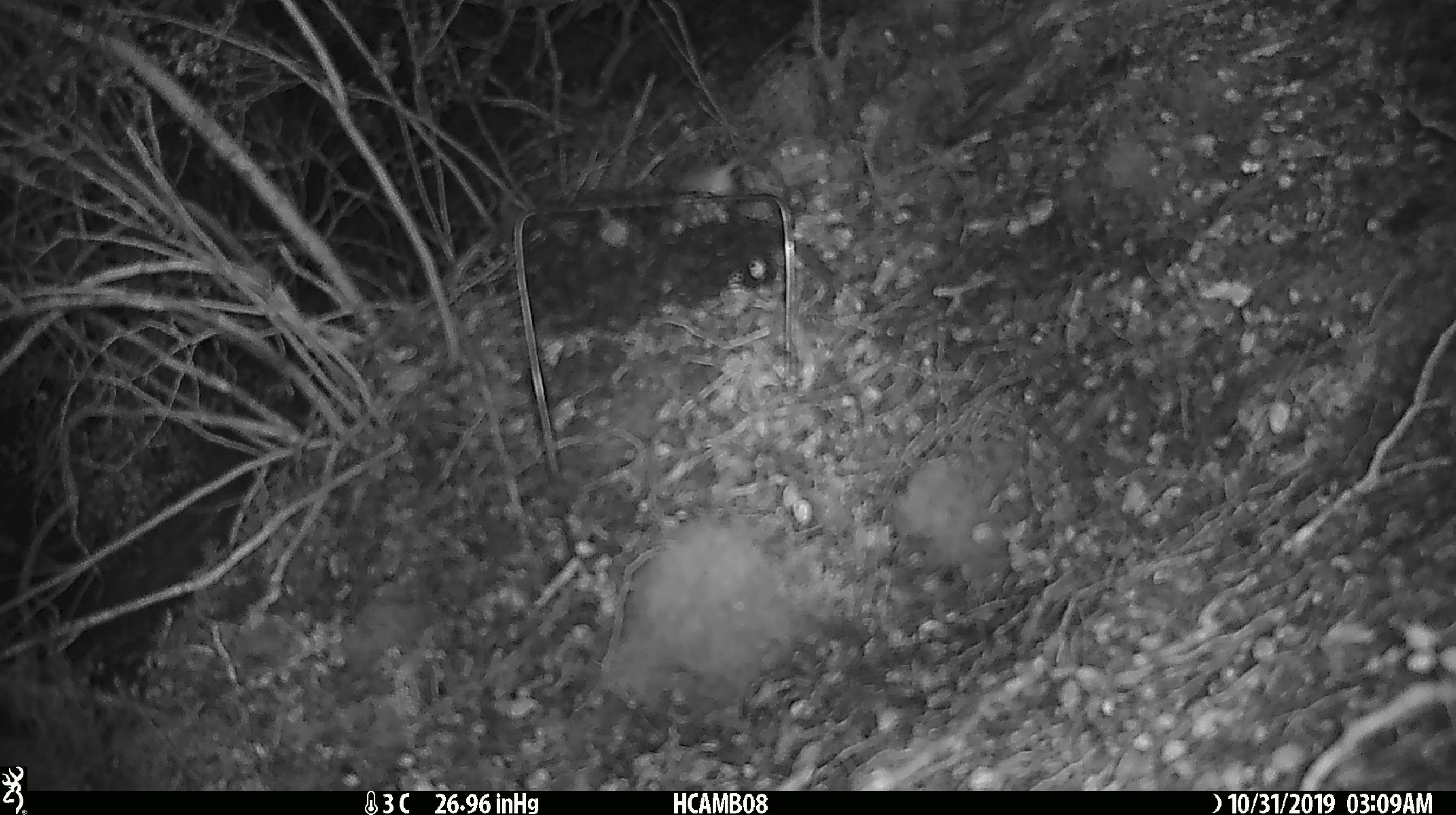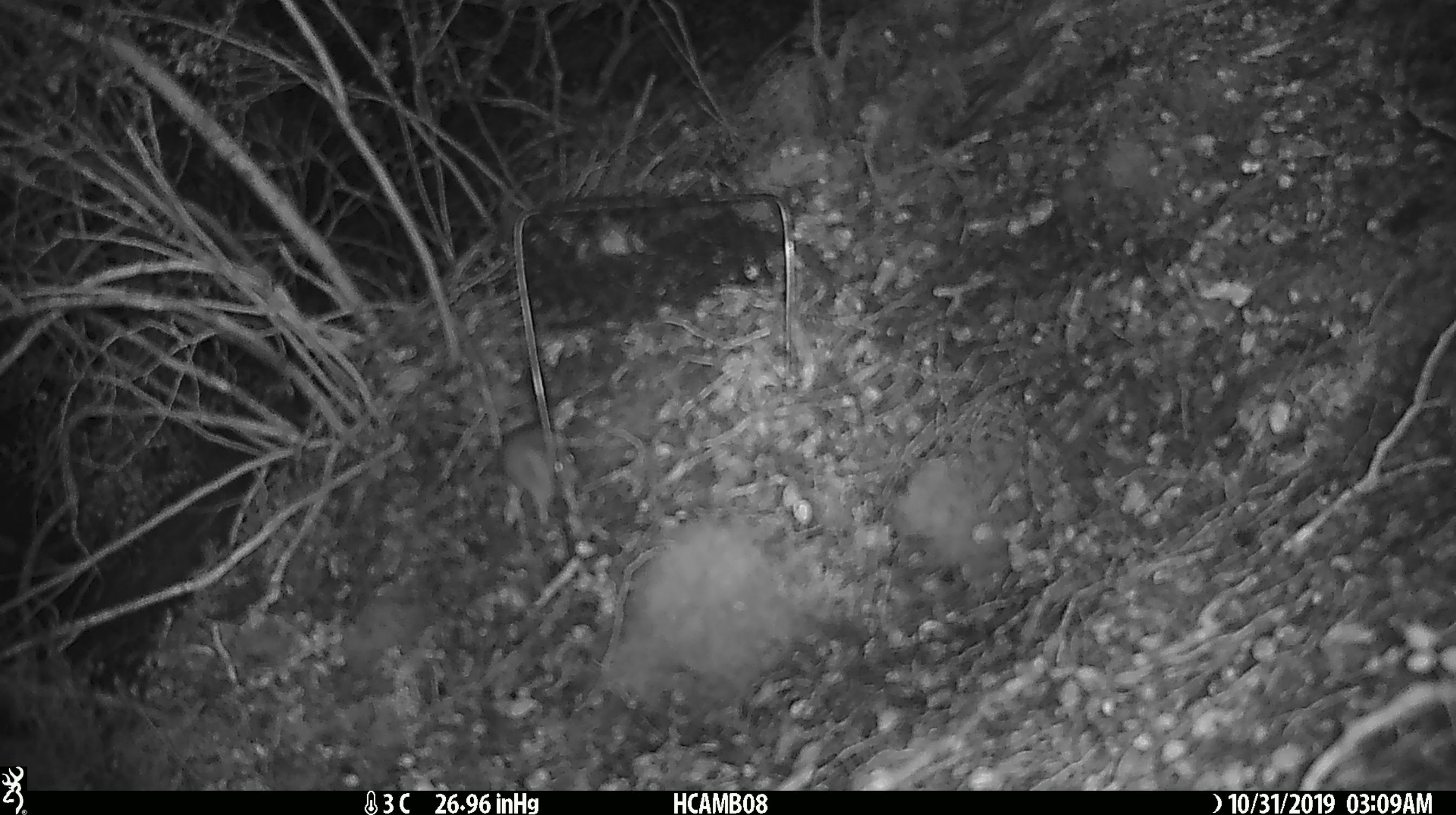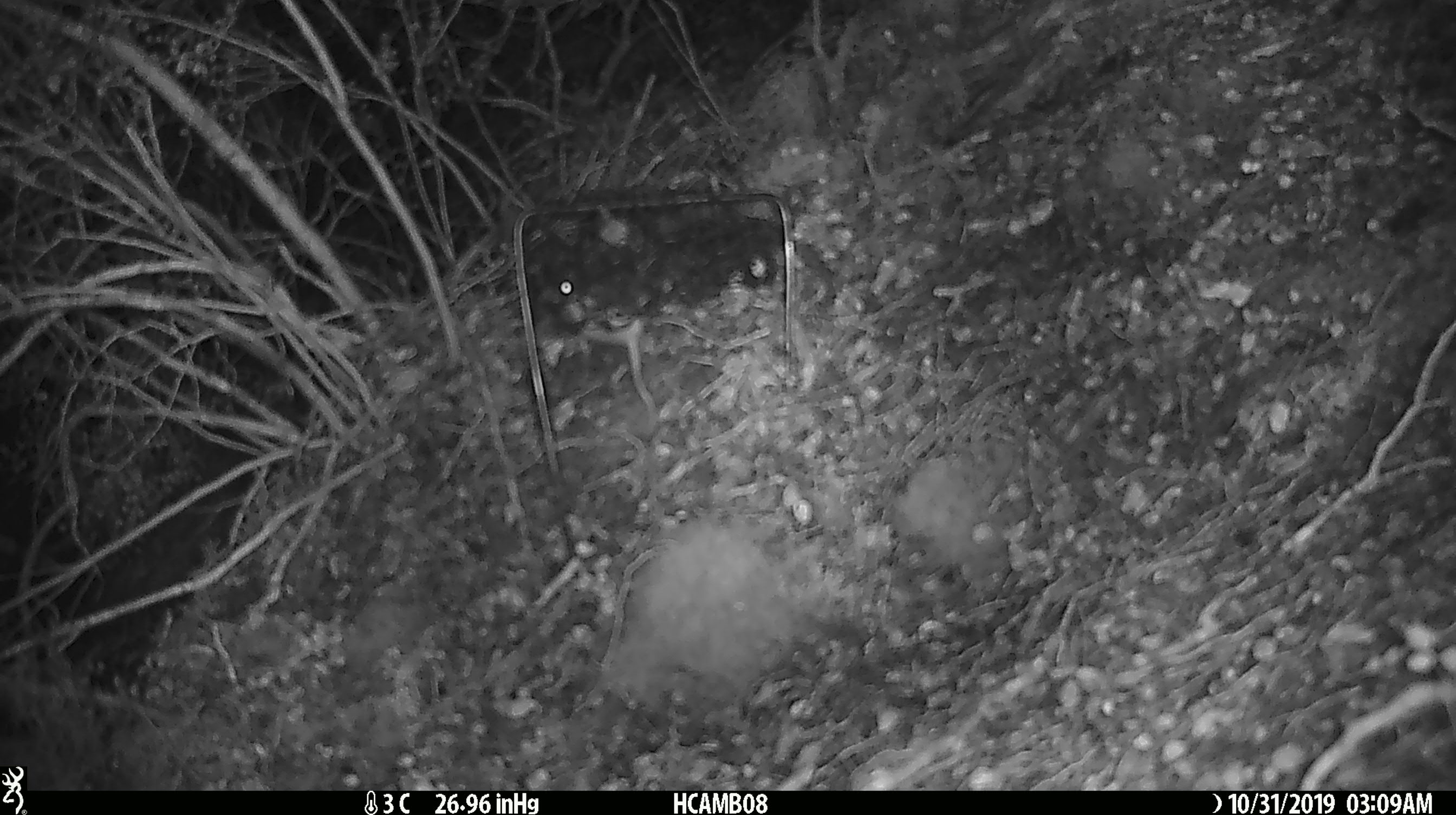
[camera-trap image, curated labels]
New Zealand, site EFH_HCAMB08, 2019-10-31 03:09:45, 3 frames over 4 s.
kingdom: Animalia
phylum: Chordata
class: Mammalia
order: Rodentia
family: Muridae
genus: Mus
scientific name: Mus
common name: mouse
Mouse (Mus).